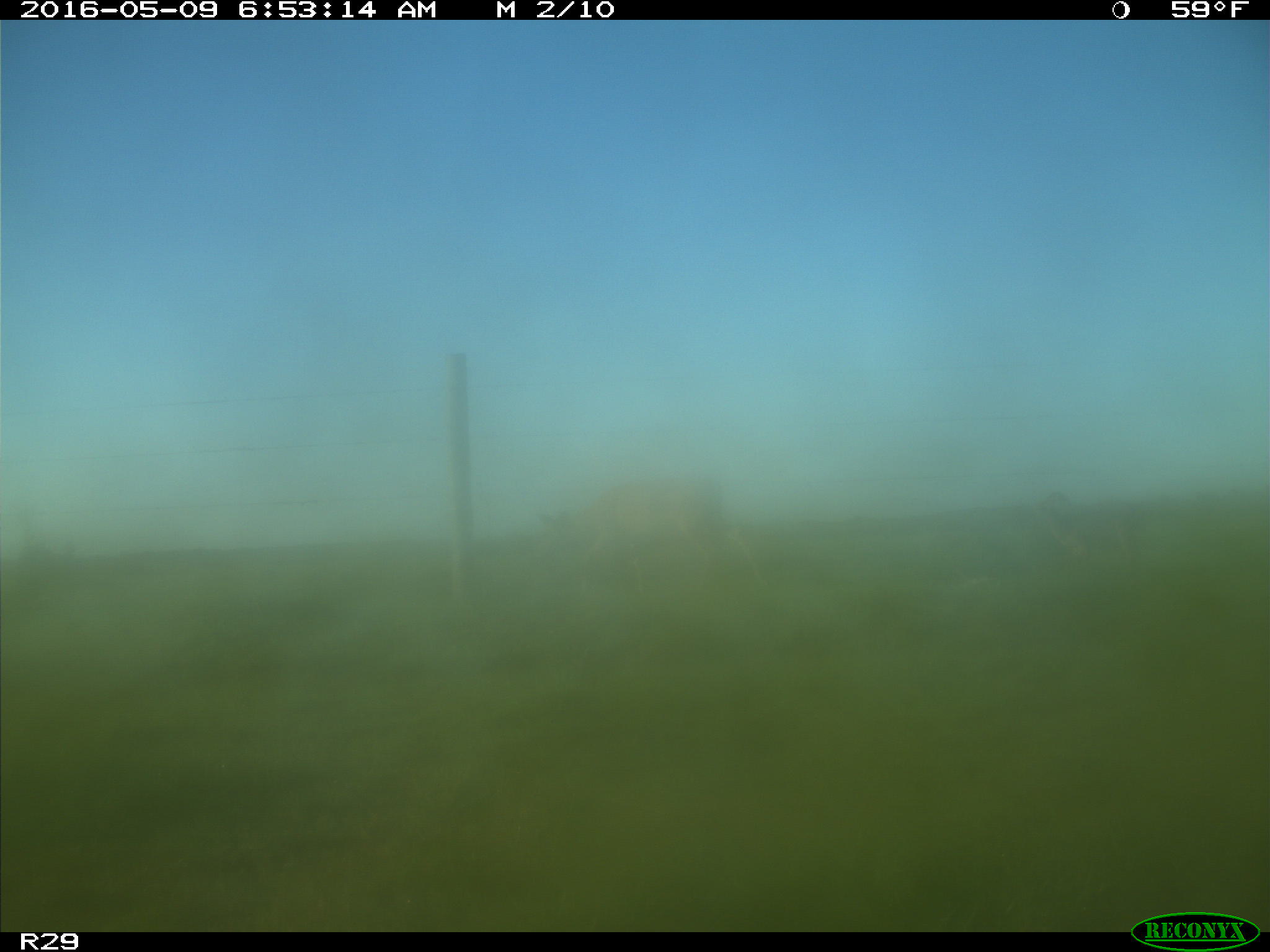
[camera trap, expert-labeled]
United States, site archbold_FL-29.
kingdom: Animalia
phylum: Chordata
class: Mammalia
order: Artiodactyla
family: Cervidae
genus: Odocoileus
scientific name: Odocoileus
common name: deer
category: unidentified deer